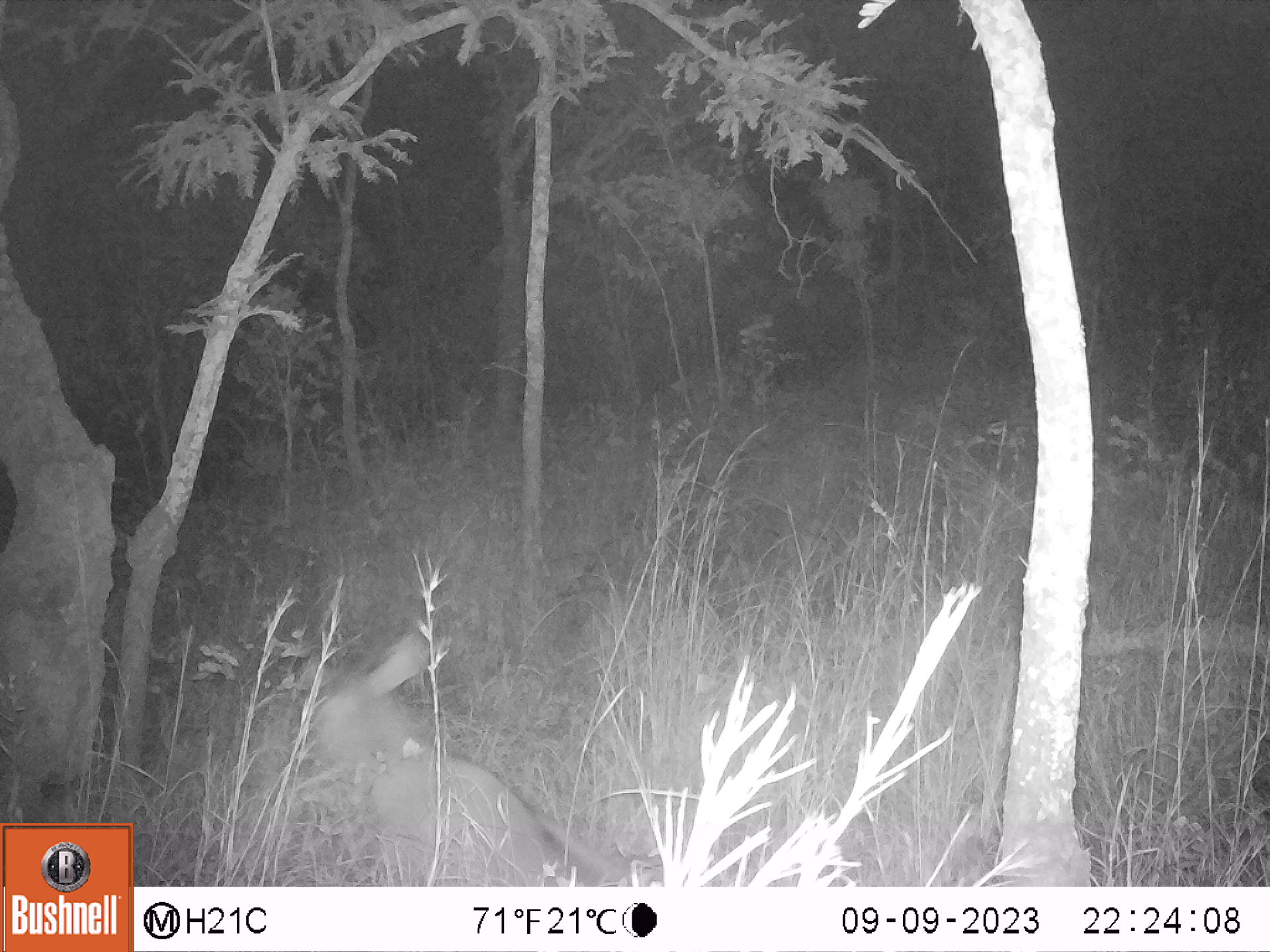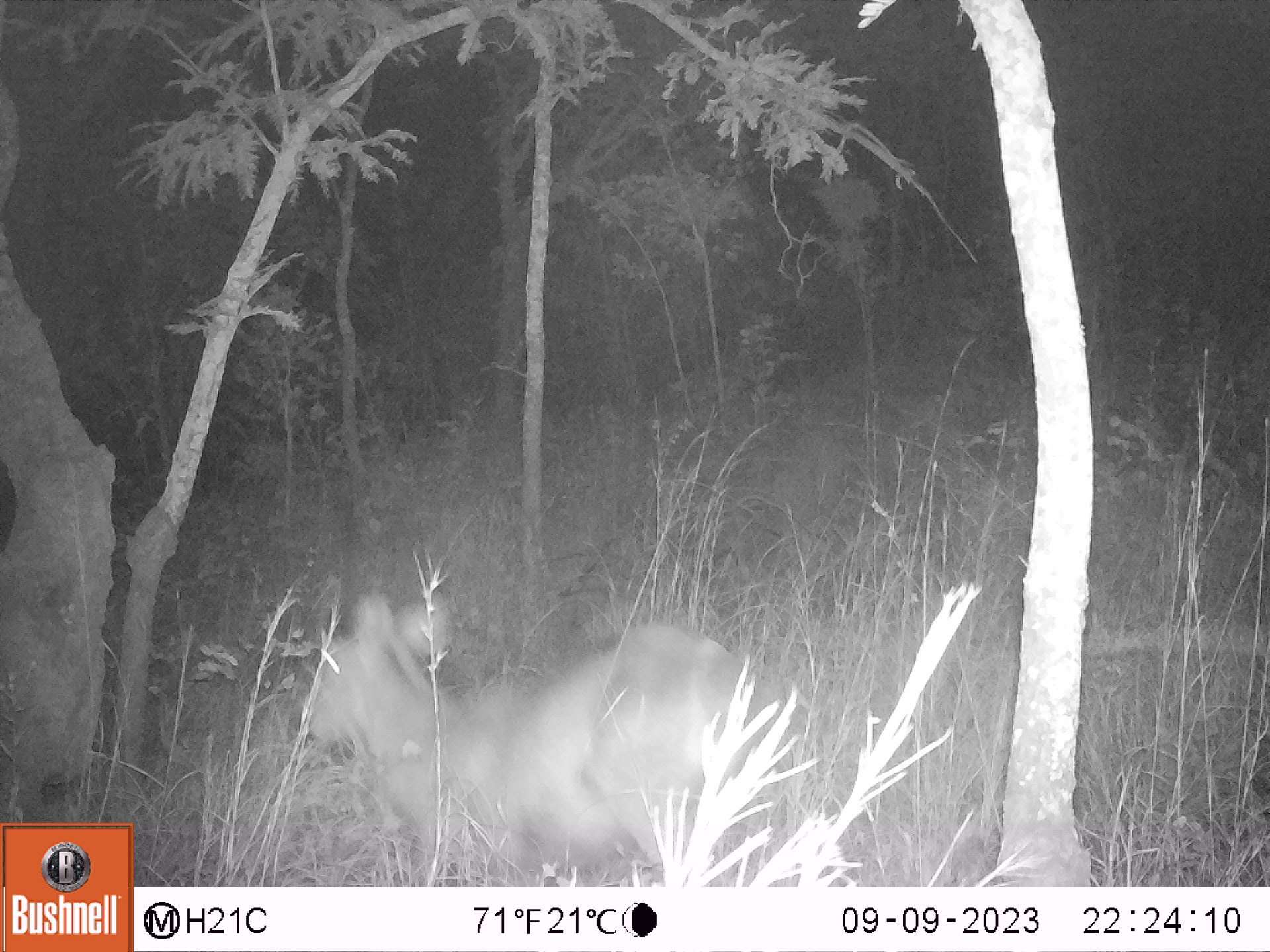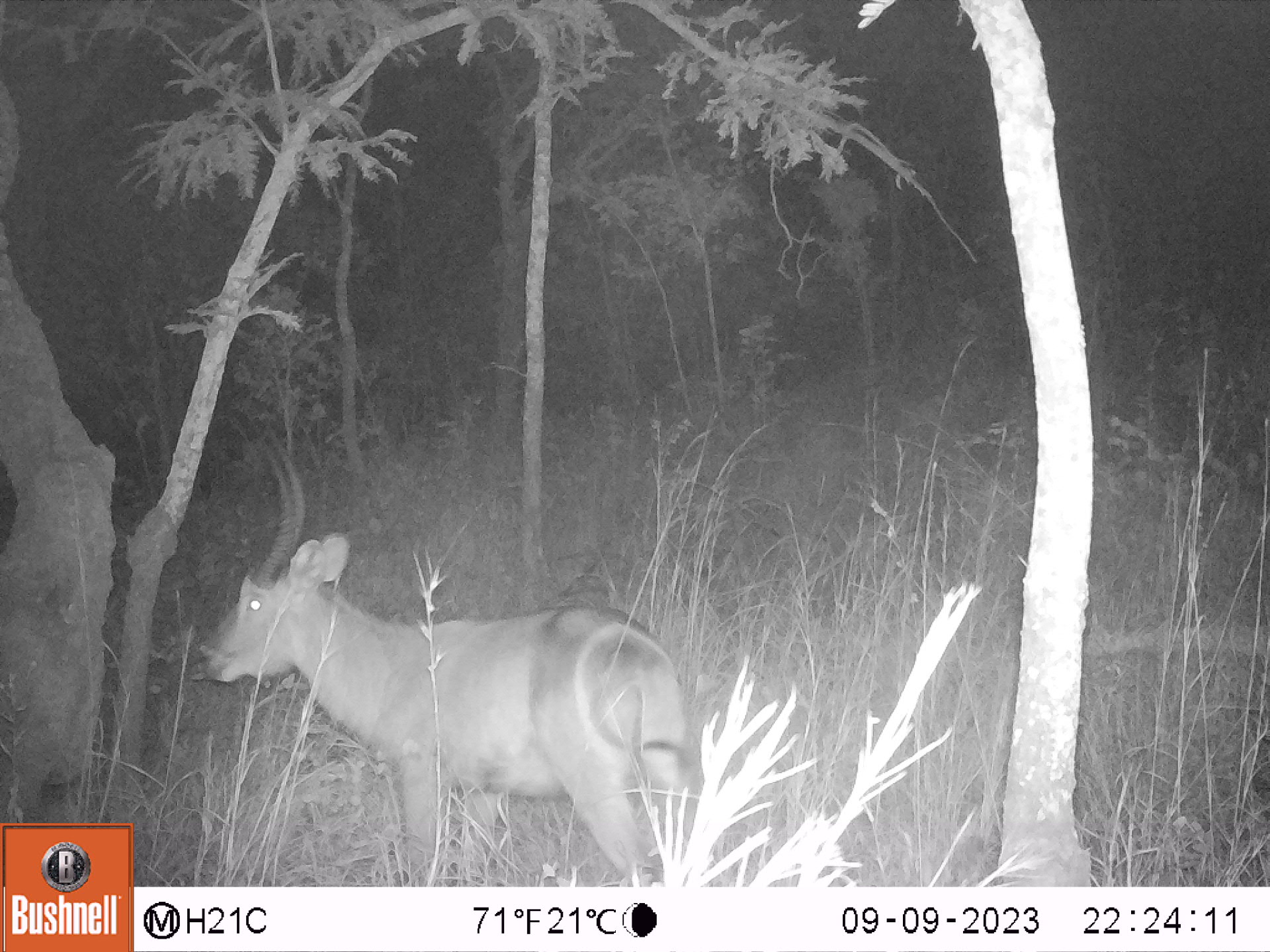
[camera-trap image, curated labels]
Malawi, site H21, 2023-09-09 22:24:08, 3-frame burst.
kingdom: Animalia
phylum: Chordata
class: Mammalia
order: Artiodactyla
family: Bovidae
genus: Kobus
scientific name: Kobus ellipsiprymnus ellipsiprymnus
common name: common waterbuck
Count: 1.